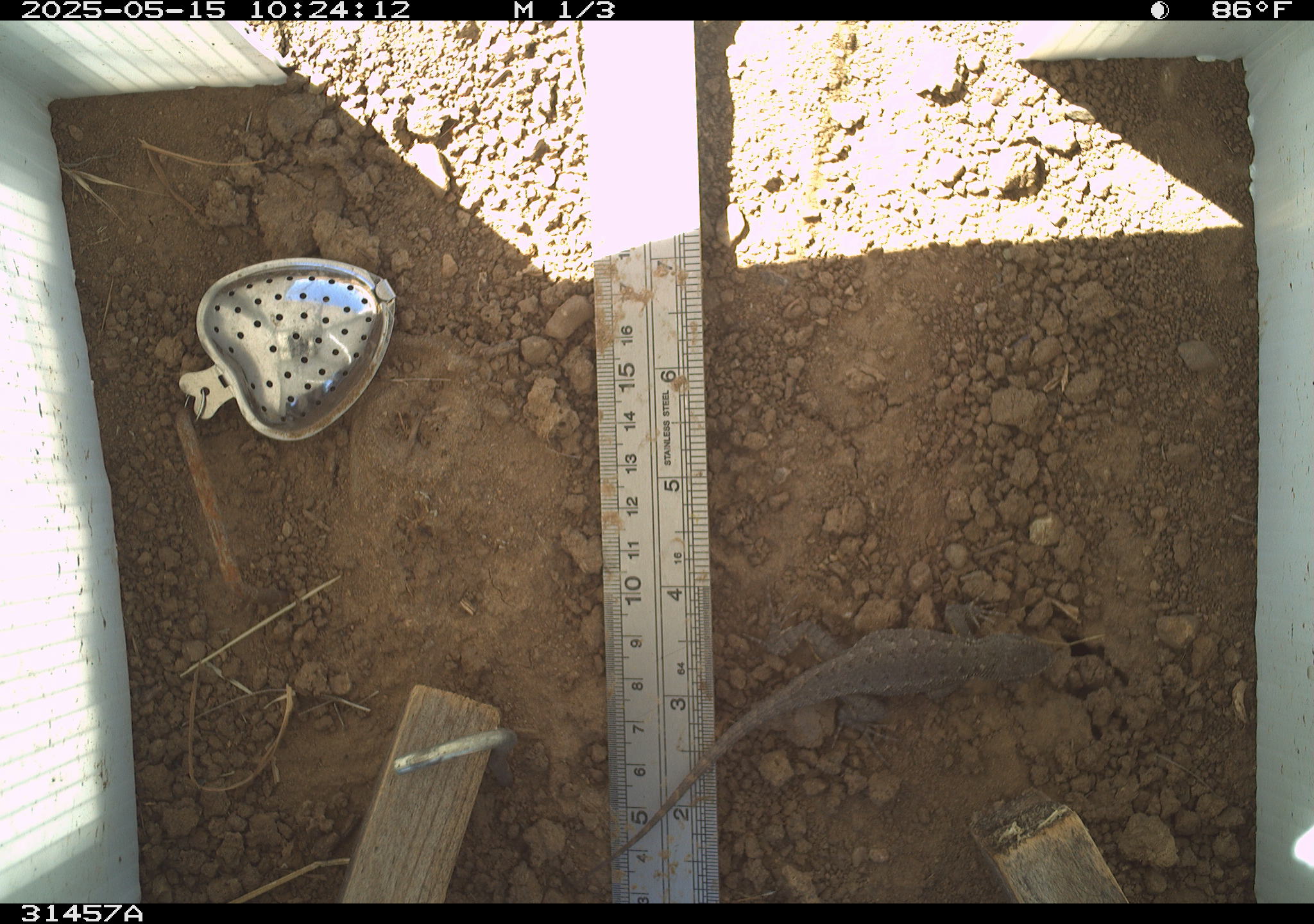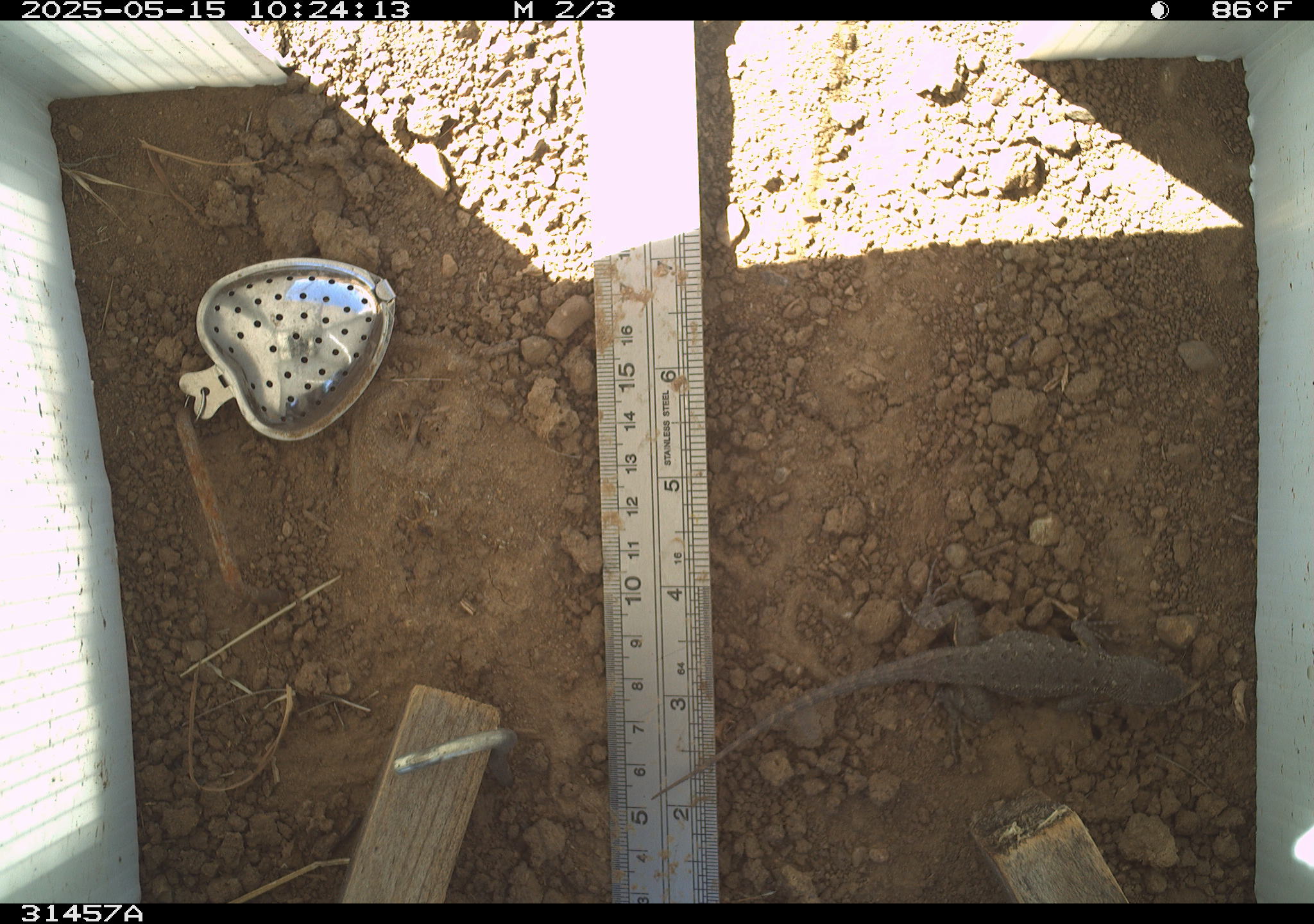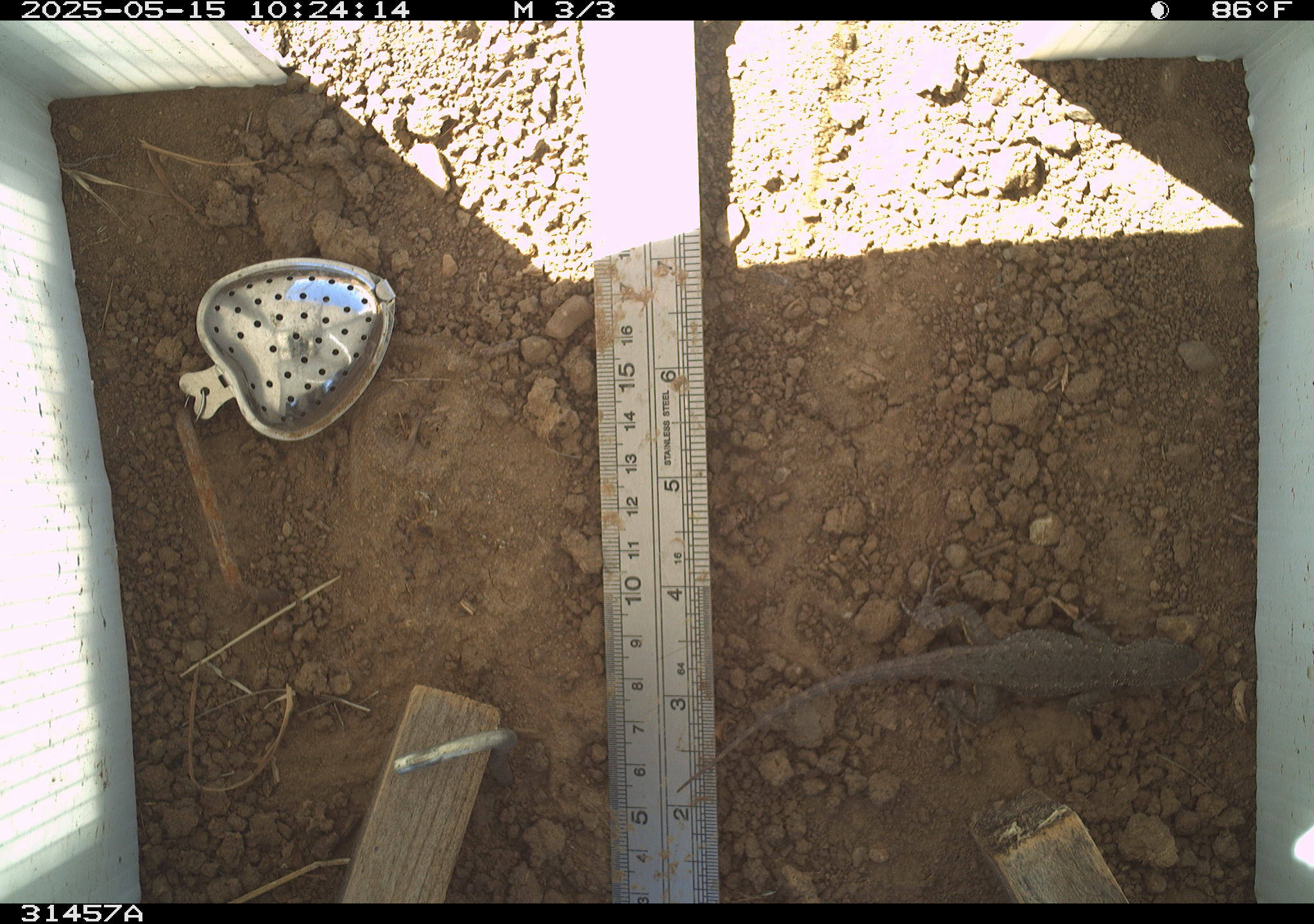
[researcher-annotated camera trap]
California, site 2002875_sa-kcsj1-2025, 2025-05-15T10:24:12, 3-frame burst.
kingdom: Animalia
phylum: Chordata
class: Reptilia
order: Squamata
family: Phrynosomatidae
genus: Sceloporus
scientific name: Sceloporus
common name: spiny lizards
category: sceloporus species